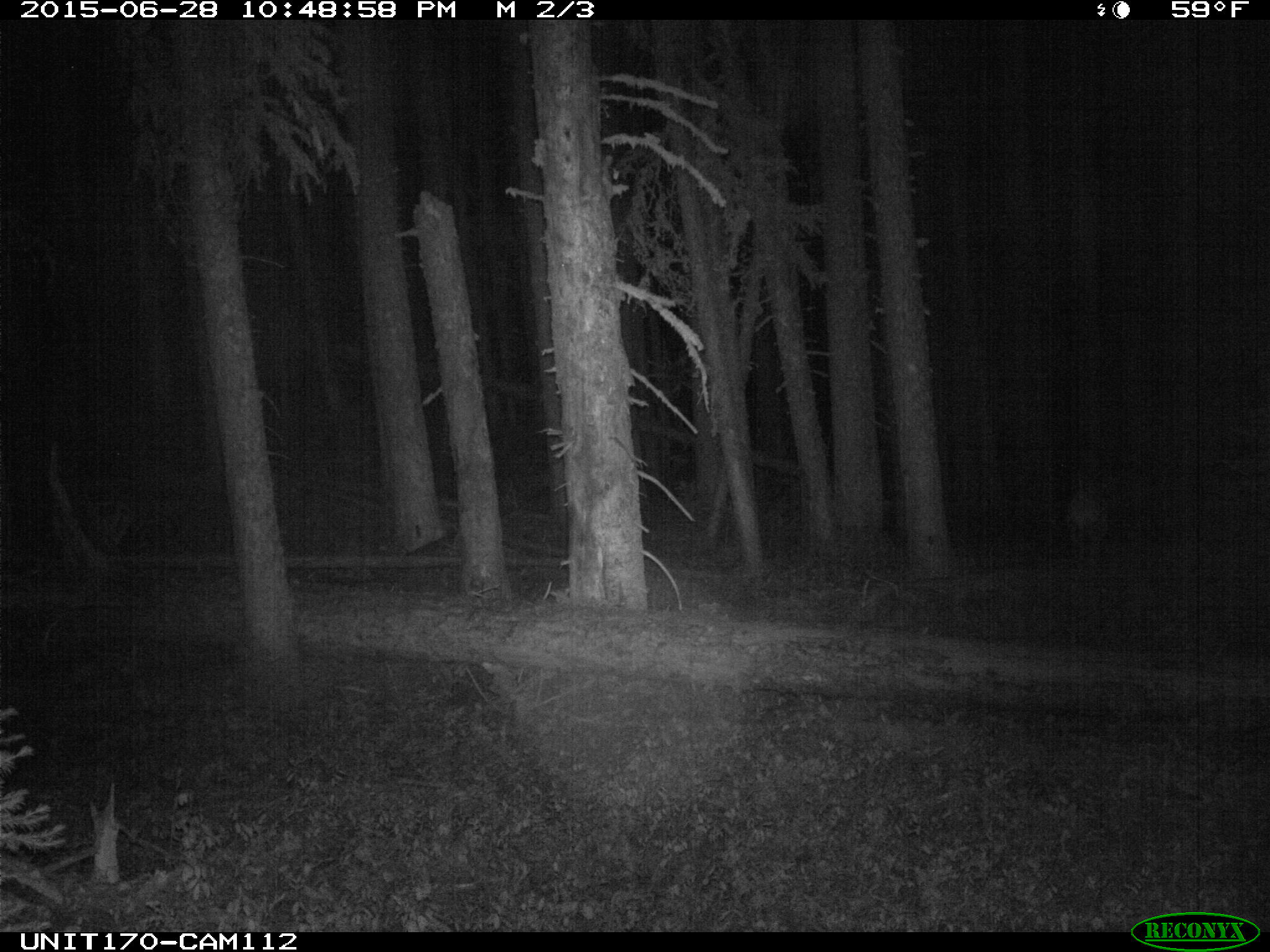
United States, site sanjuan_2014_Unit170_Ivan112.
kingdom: Animalia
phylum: Chordata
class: Mammalia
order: Artiodactyla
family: Cervidae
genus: Cervus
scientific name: Cervus elaphus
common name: red deer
Cervus elaphus (red deer).